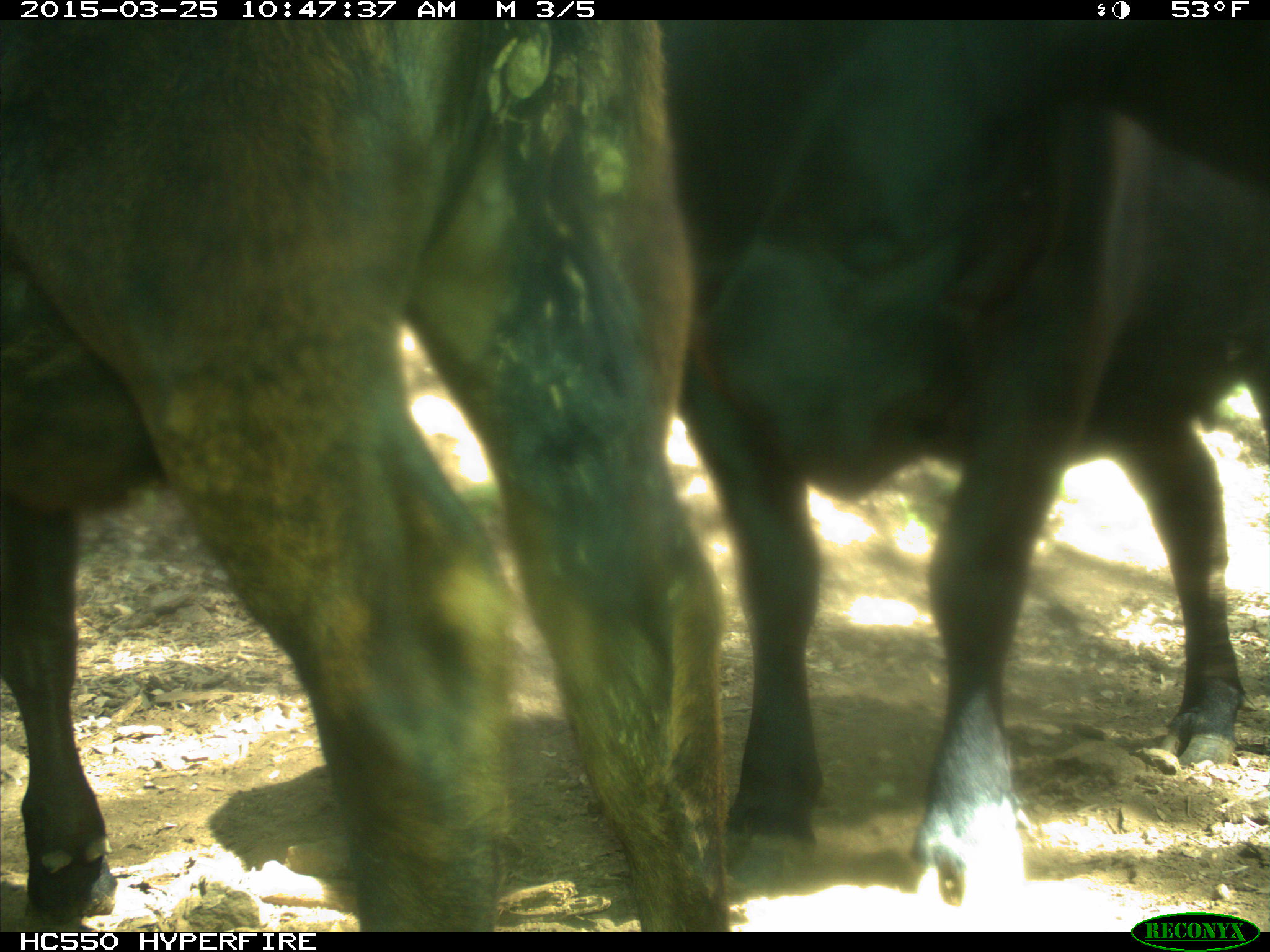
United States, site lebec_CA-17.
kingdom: Animalia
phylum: Chordata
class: Mammalia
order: Artiodactyla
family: Bovidae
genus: Bos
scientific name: Bos taurus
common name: domestic cow